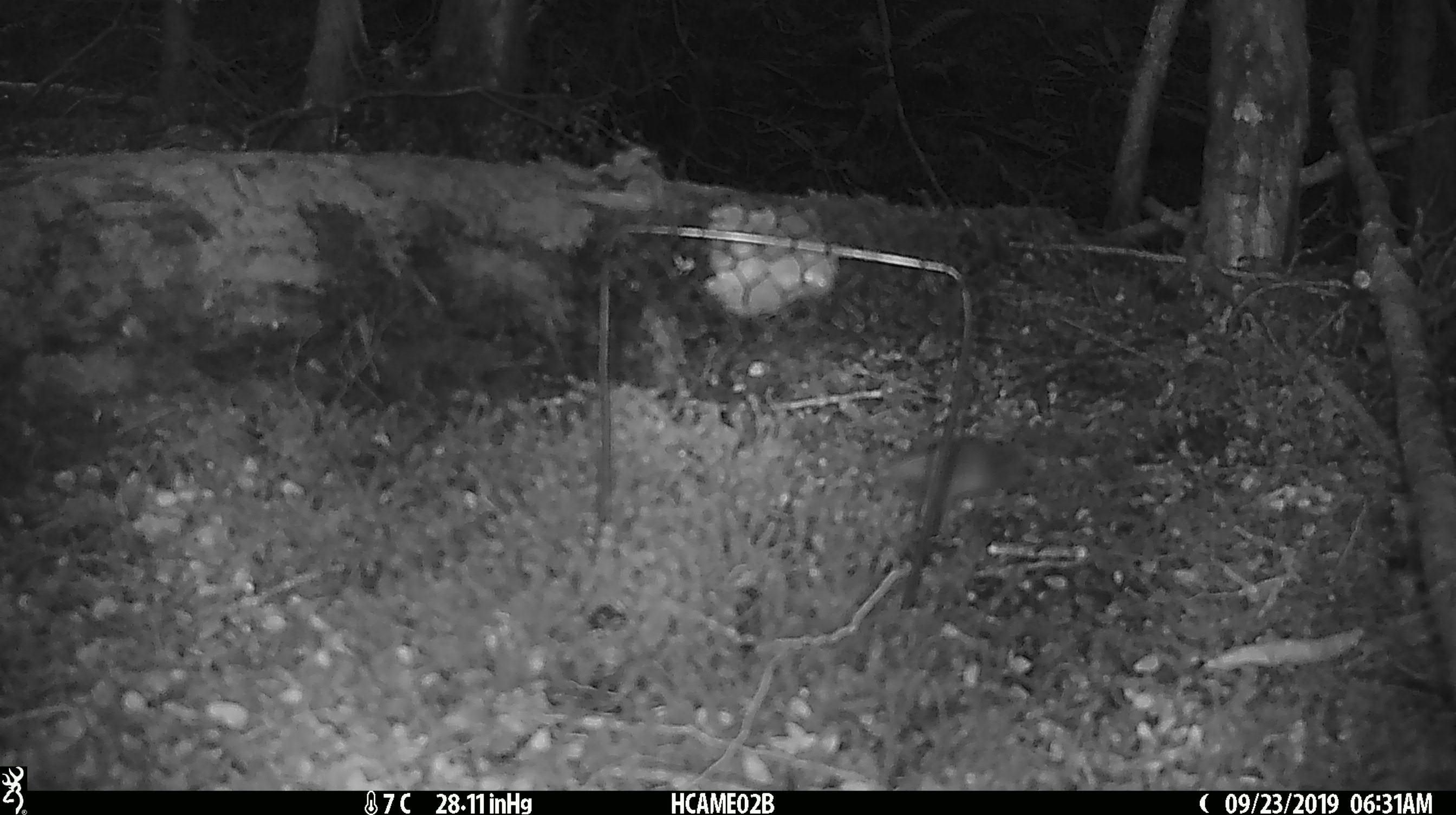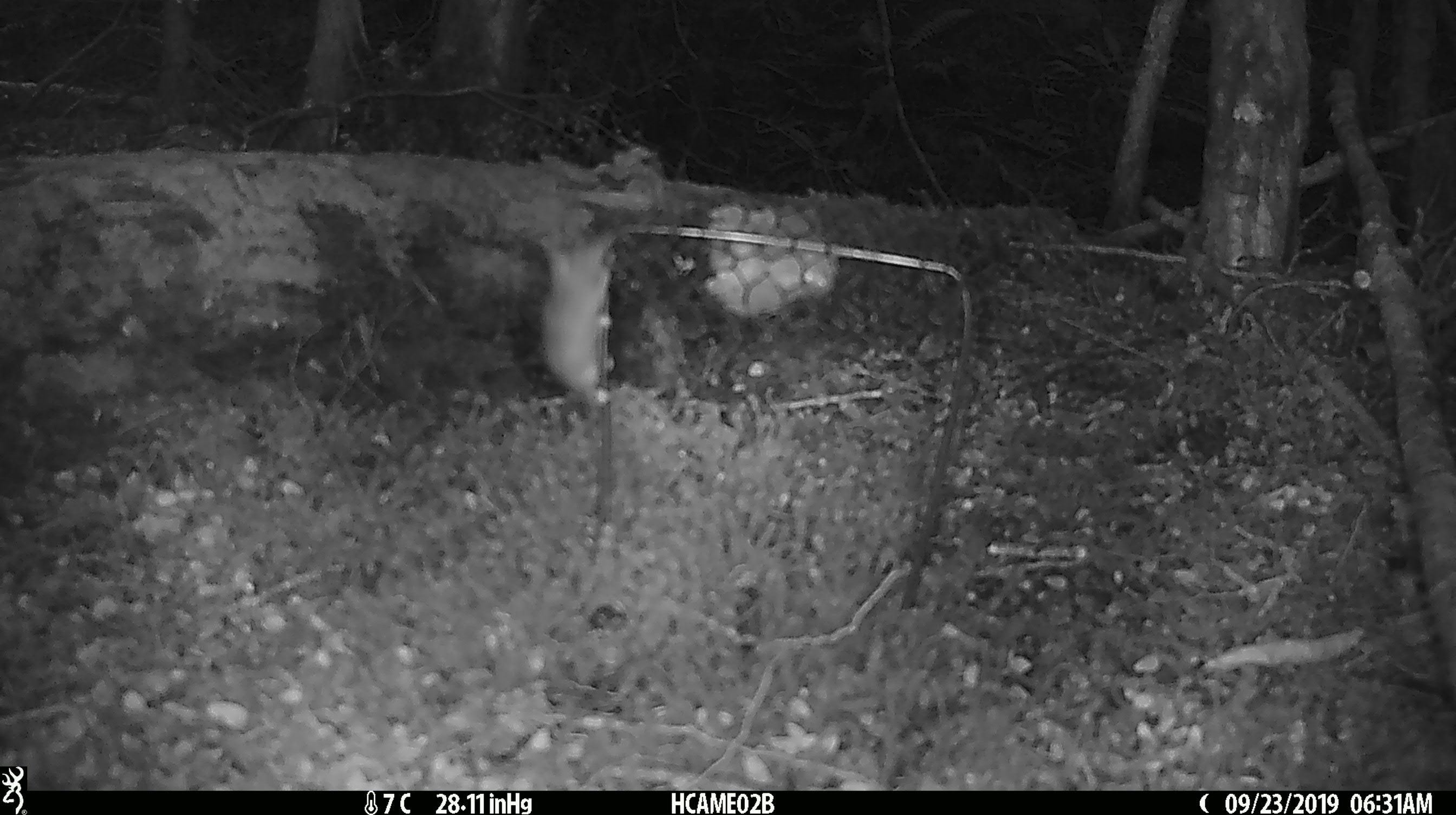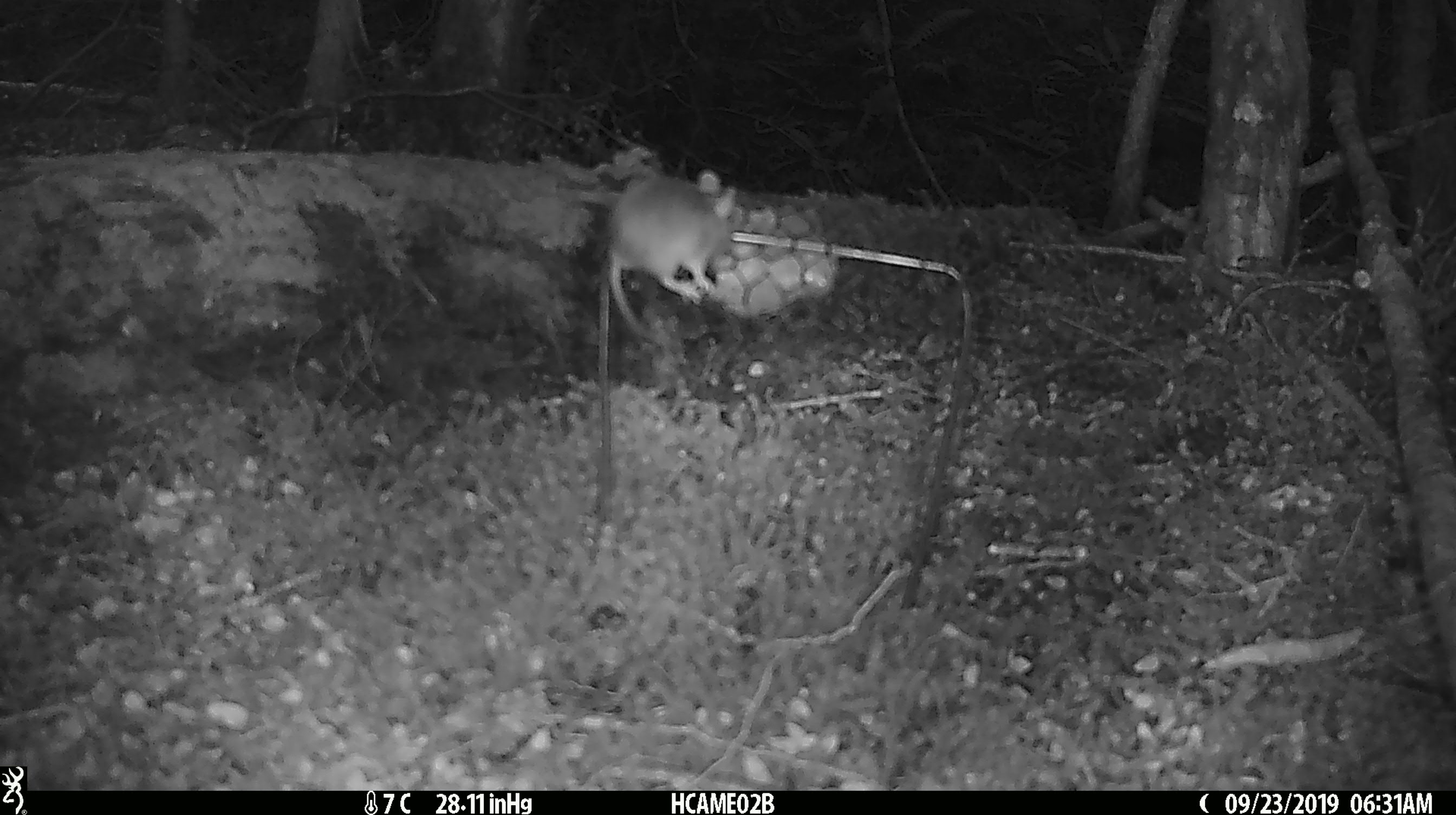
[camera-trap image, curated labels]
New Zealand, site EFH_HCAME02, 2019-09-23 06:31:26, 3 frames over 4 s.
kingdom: Animalia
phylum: Chordata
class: Mammalia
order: Rodentia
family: Muridae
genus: Mus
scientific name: Mus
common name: mouse